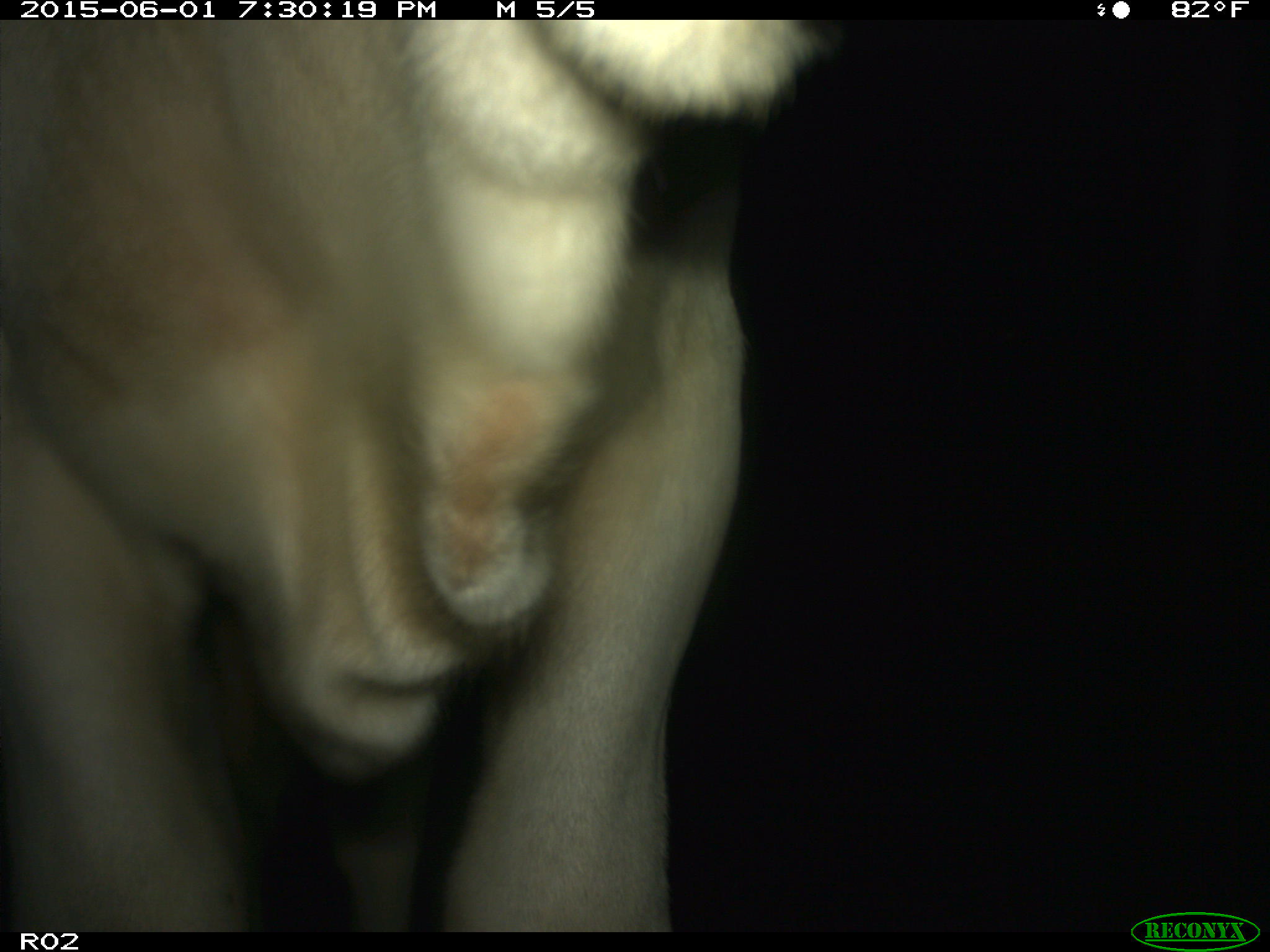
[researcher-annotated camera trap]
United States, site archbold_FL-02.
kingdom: Animalia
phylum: Chordata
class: Mammalia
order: Artiodactyla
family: Bovidae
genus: Bos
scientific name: Bos taurus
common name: domestic cow